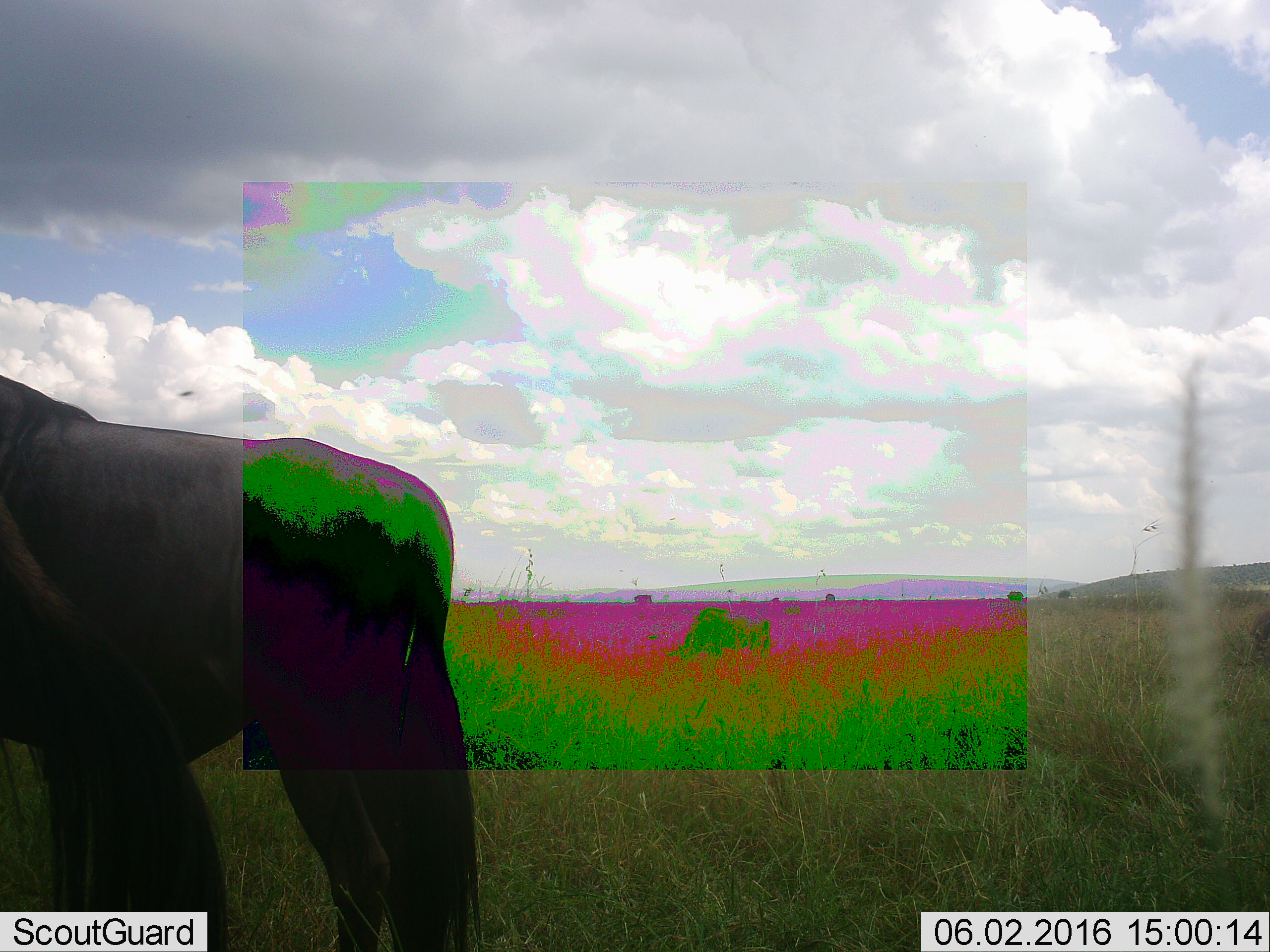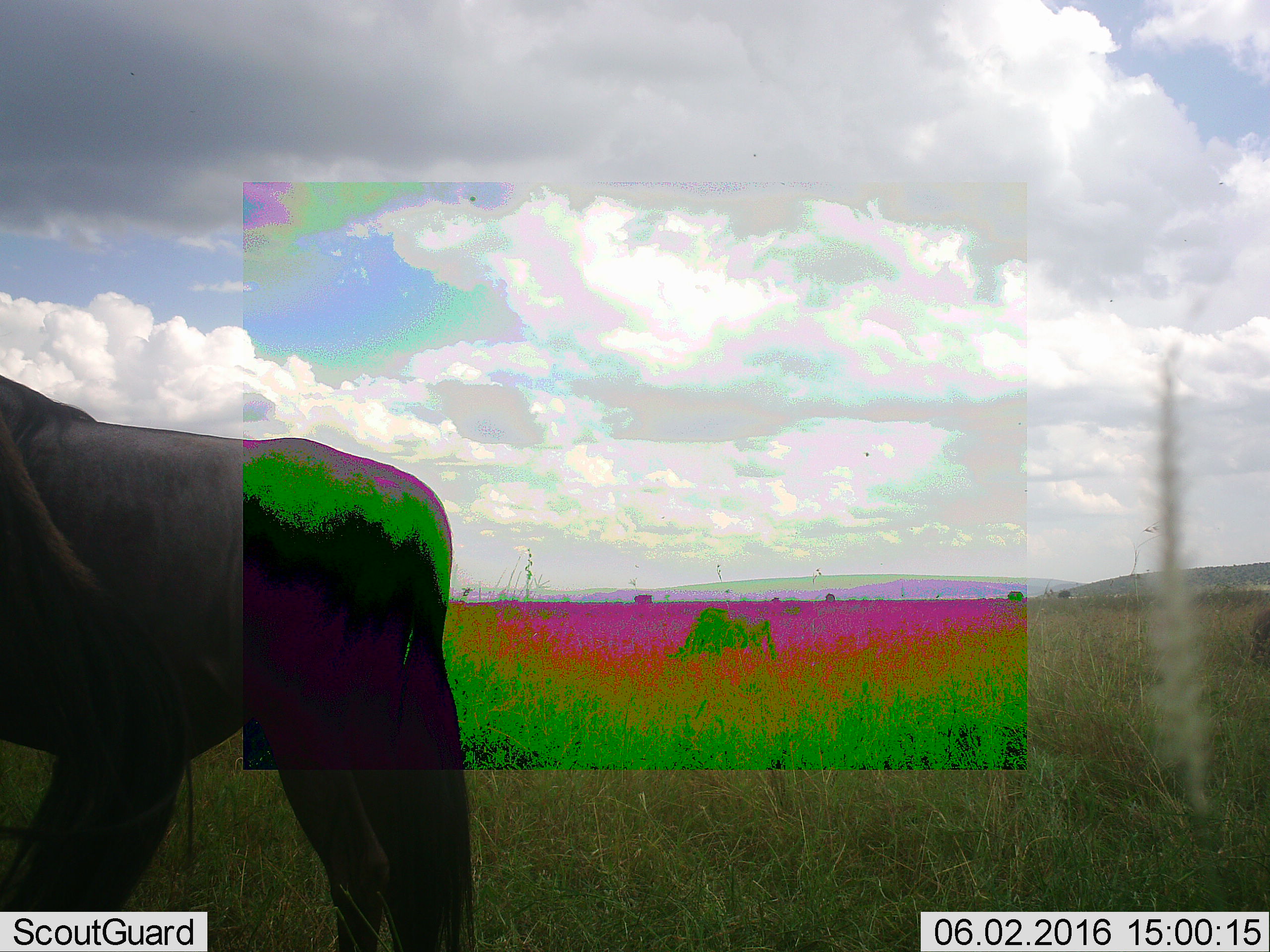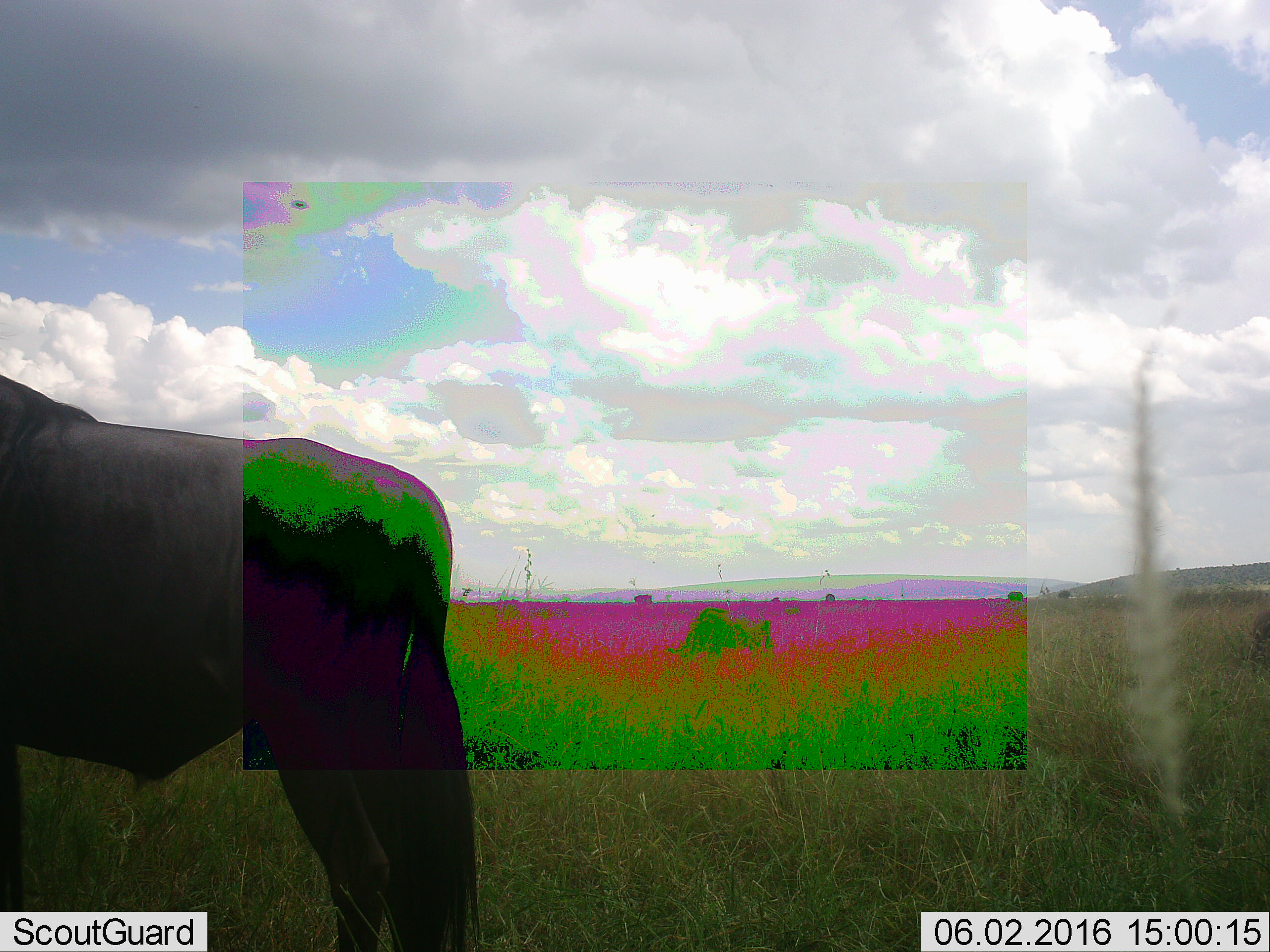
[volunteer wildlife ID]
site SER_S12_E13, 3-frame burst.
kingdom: Animalia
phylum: Chordata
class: Mammalia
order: Artiodactyla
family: Bovidae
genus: Connochaetes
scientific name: Connochaetes taurinus taurinus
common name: blue wildebeest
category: wildebeestblue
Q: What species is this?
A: Wildebeestblue (blue wildebeest) (Connochaetes taurinus taurinus).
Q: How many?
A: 2.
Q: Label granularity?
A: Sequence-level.